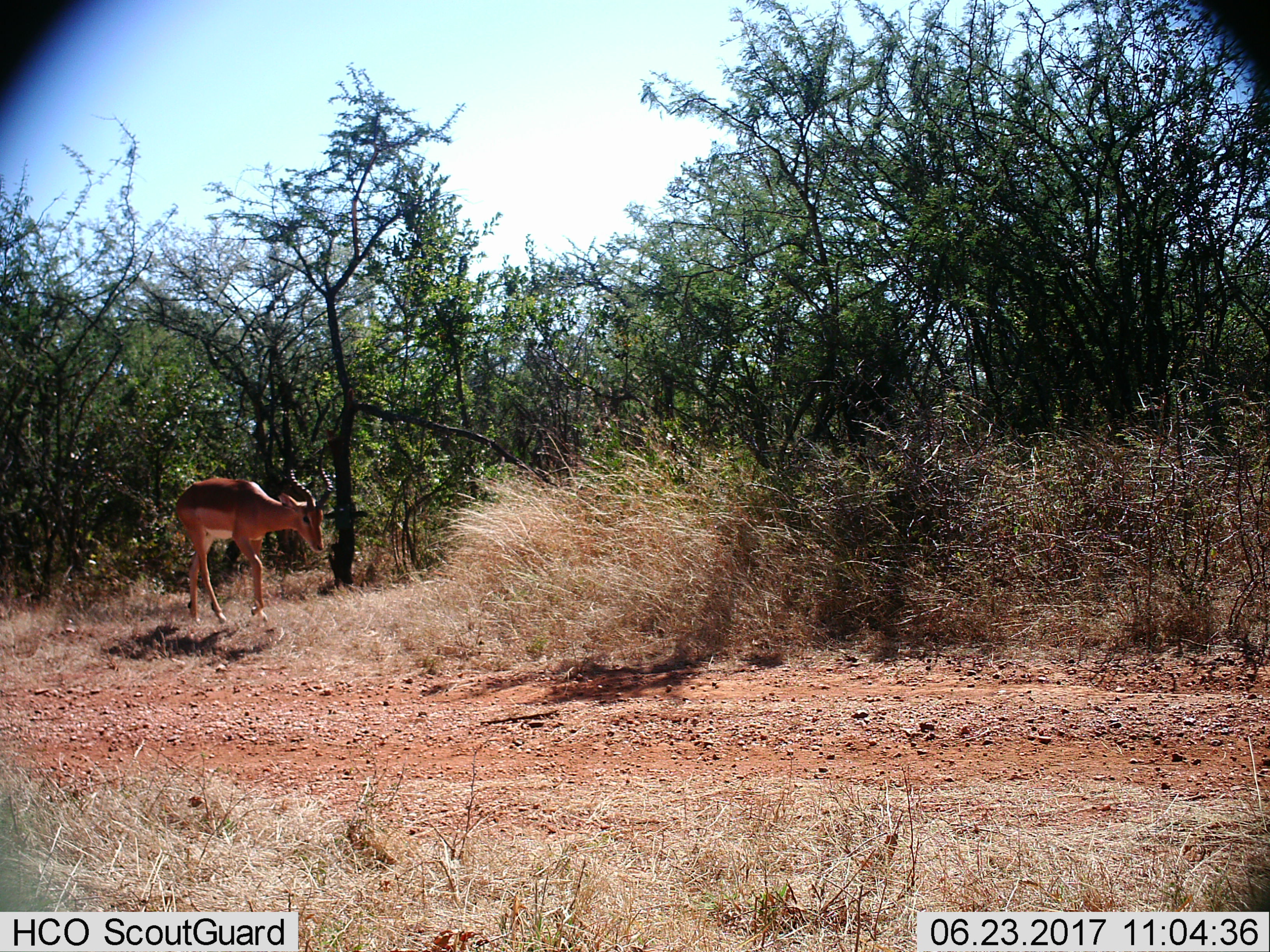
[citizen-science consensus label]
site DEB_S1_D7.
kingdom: Animalia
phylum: Chordata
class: Mammalia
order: Artiodactyla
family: Bovidae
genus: Aepyceros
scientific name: Aepyceros melampus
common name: impala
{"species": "impala (Aepyceros melampus)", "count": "1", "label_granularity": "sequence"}